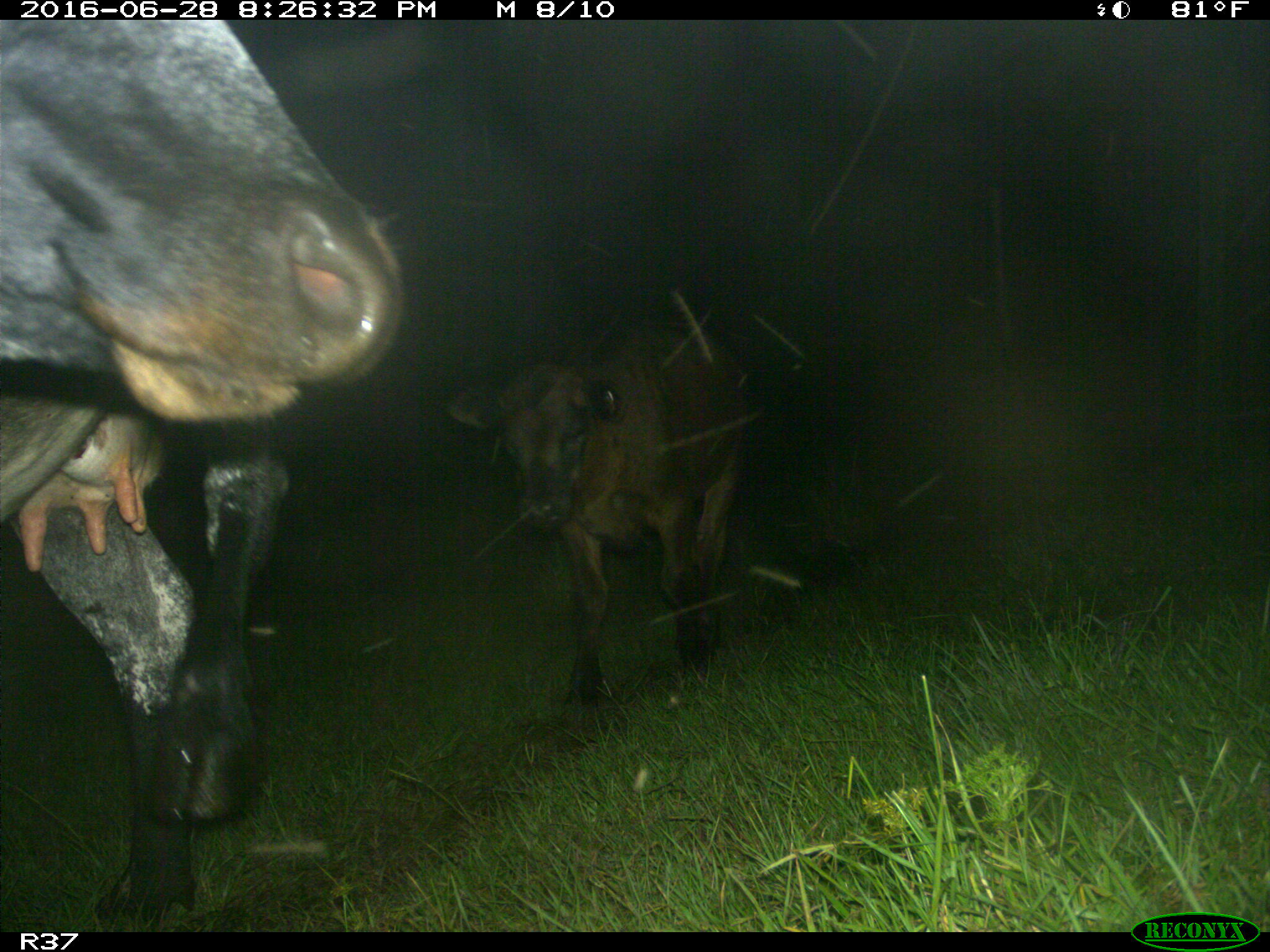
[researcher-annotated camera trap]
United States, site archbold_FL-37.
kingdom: Animalia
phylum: Chordata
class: Mammalia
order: Artiodactyla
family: Bovidae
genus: Bos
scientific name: Bos taurus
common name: domestic cow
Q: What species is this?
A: Bos taurus (domestic cow).